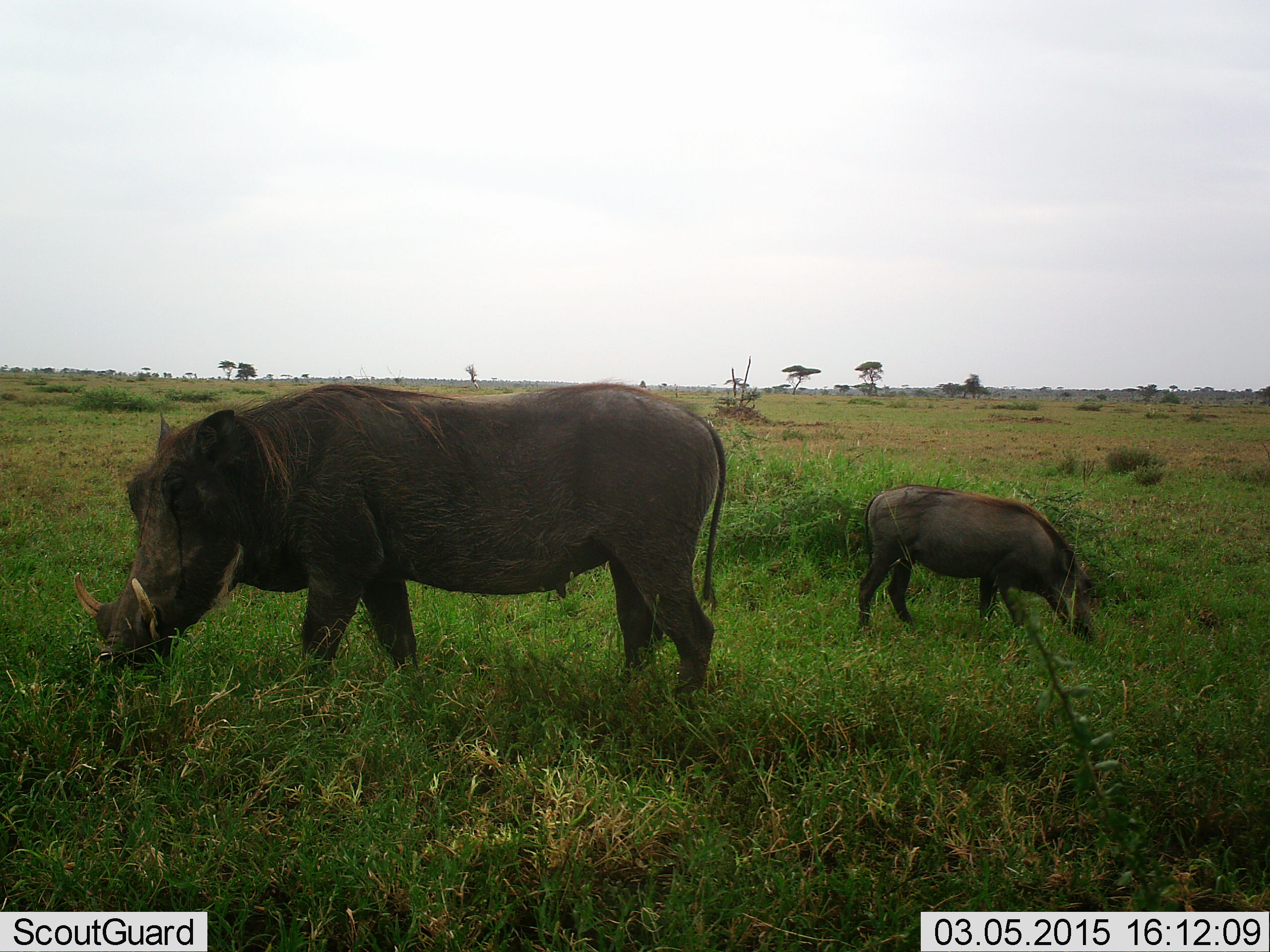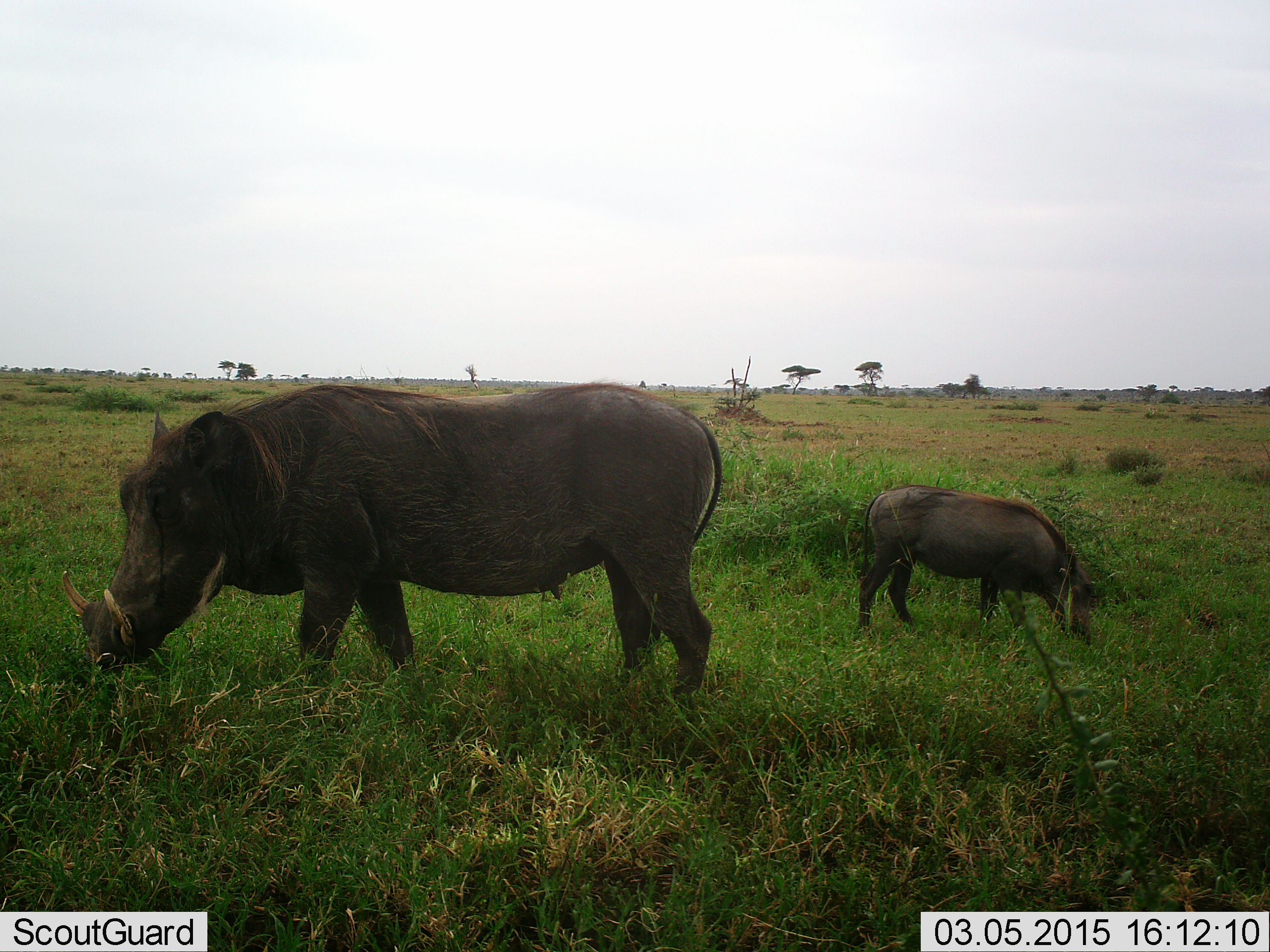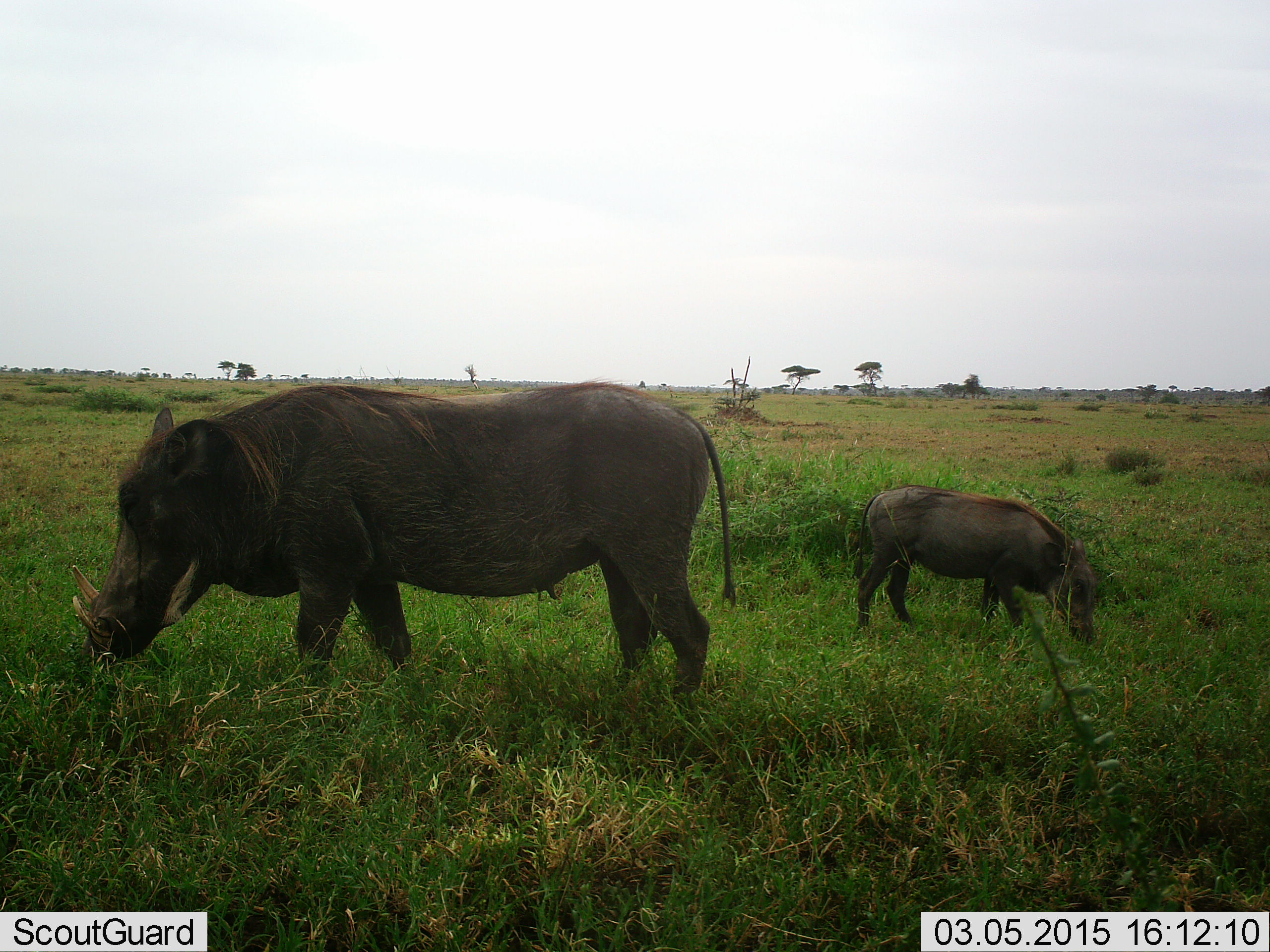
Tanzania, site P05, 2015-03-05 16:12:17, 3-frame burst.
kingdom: Animalia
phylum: Chordata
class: Mammalia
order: Artiodactyla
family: Suidae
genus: Phacochoerus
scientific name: Phacochoerus africanus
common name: warthog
Warthog (Phacochoerus africanus), count 2. Behavior (volunteer vote fractions): standing 40%, resting 0%, moving 0%, interacting 0%. Young present (vote fraction): 60%. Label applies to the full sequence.